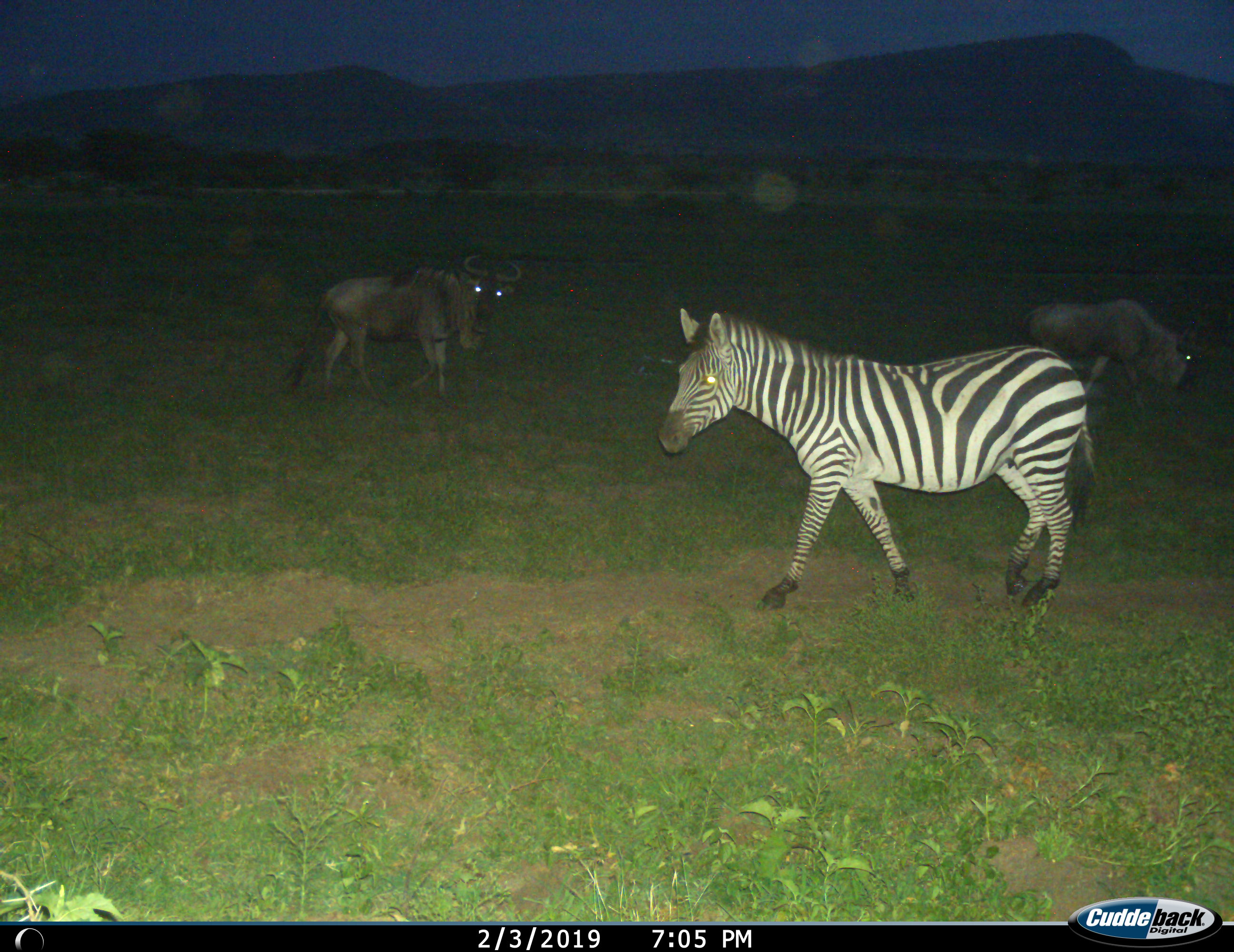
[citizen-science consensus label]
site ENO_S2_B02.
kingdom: Animalia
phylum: Chordata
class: Mammalia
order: Artiodactyla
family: Bovidae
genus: Connochaetes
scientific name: Connochaetes taurinus taurinus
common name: blue wildebeest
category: wildebeestblue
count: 2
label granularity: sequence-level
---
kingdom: Animalia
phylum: Chordata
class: Mammalia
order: Perissodactyla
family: Equidae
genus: Equus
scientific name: Equus quagga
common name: plains zebra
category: zebraplains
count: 1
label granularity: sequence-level